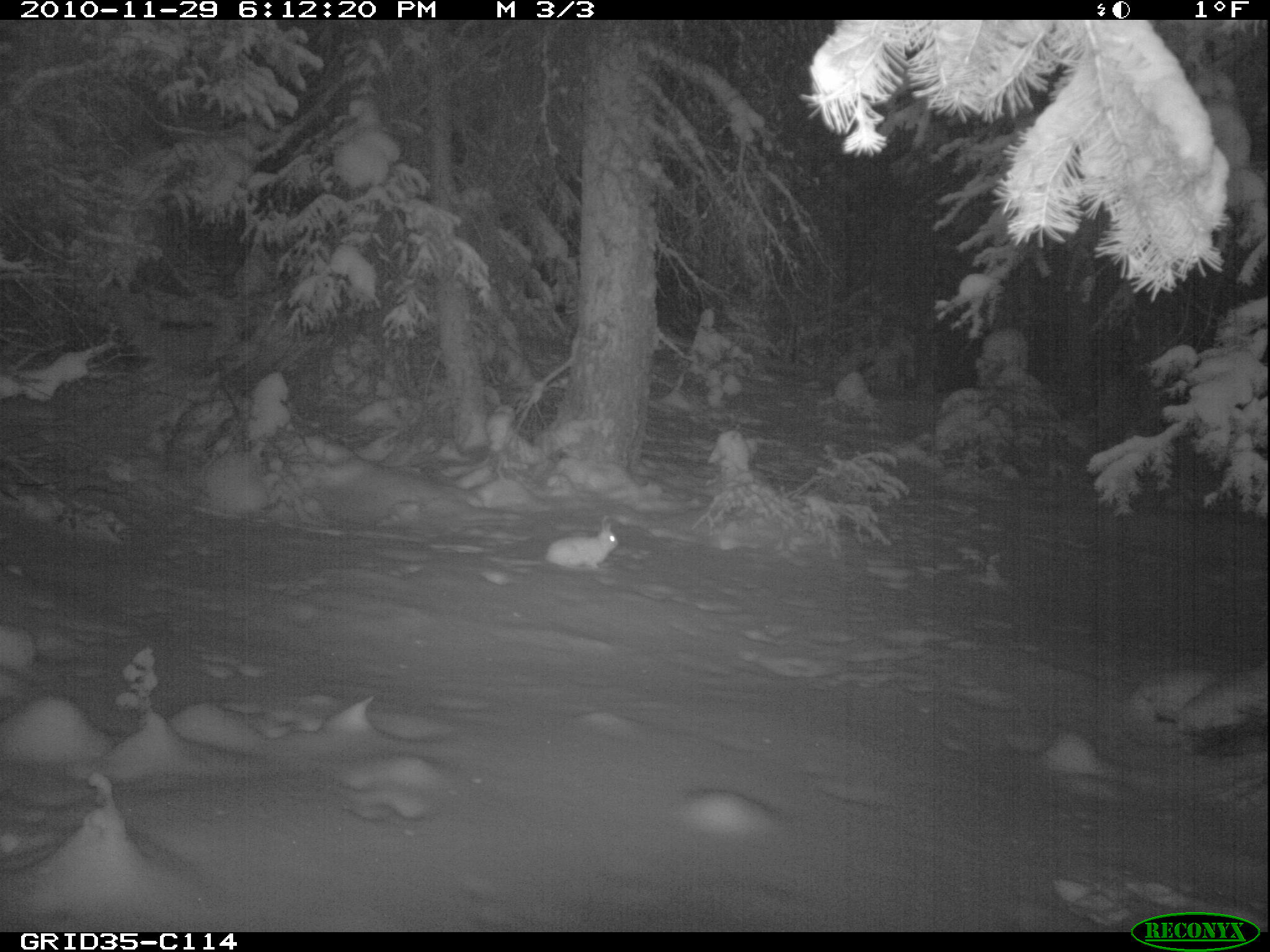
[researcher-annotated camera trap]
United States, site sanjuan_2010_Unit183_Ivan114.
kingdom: Animalia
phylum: Chordata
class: Mammalia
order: Lagomorpha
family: Leporidae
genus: Lepus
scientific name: Lepus americanus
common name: snowshoe hare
Lepus americanus (snowshoe hare).